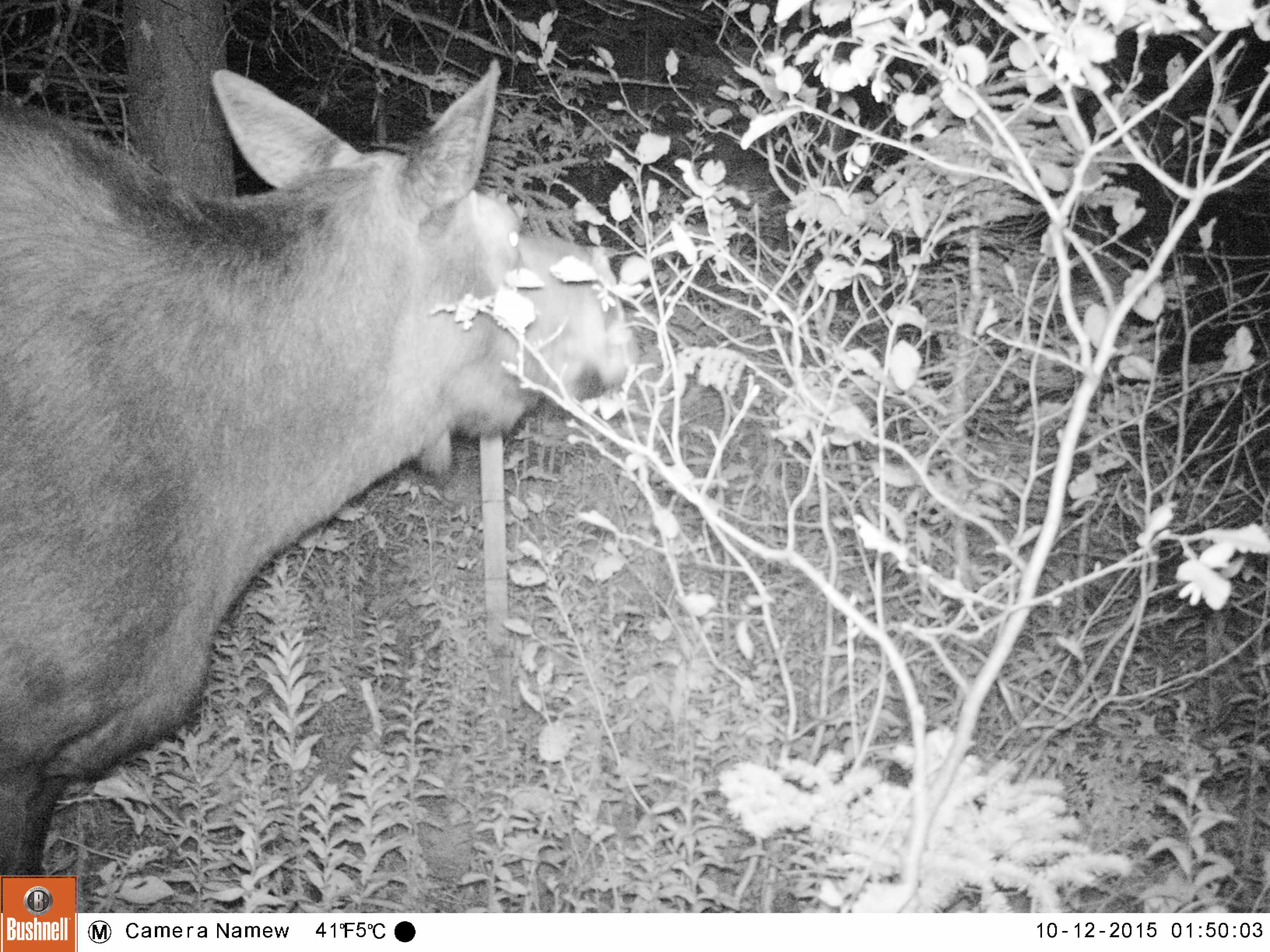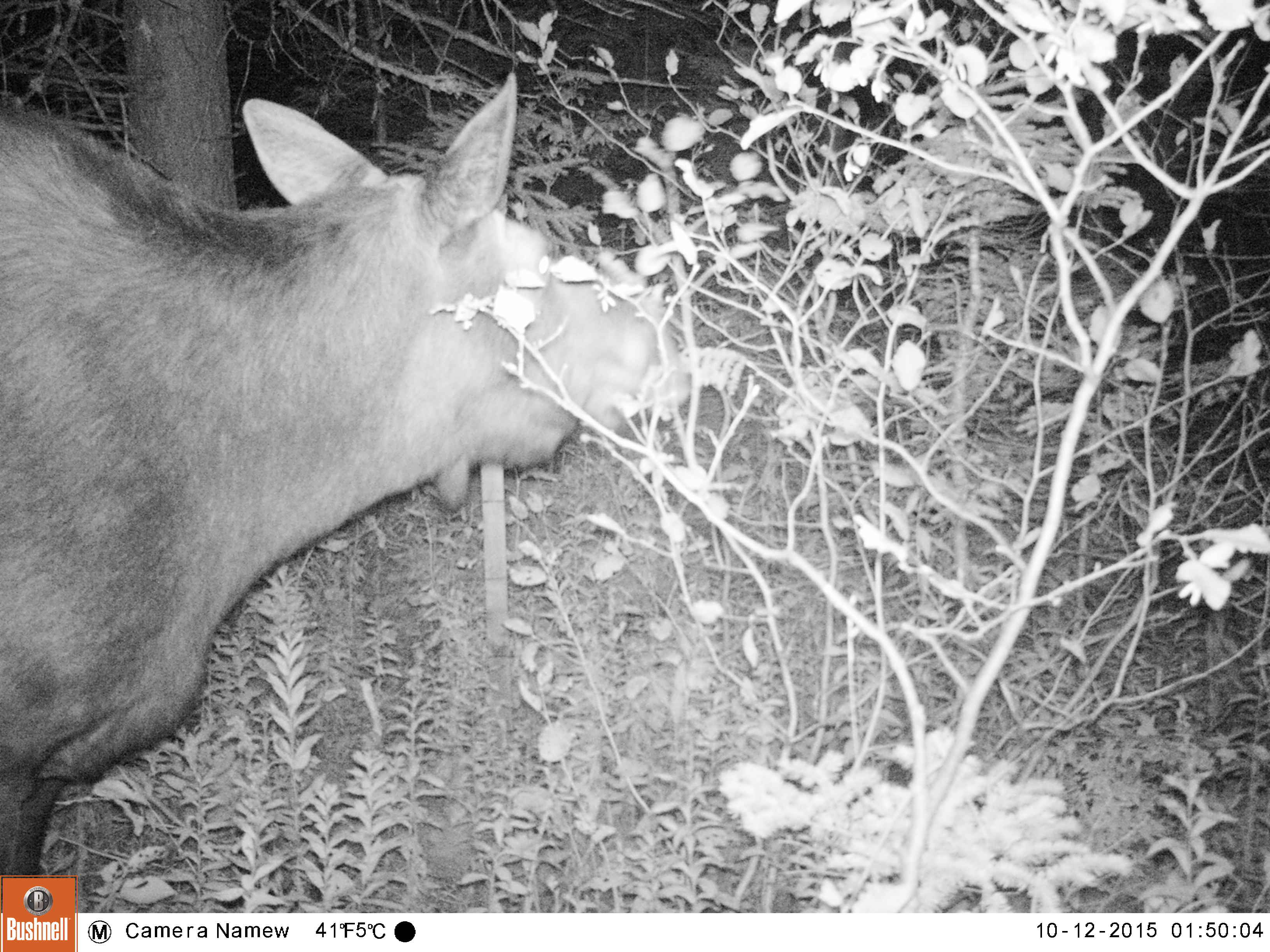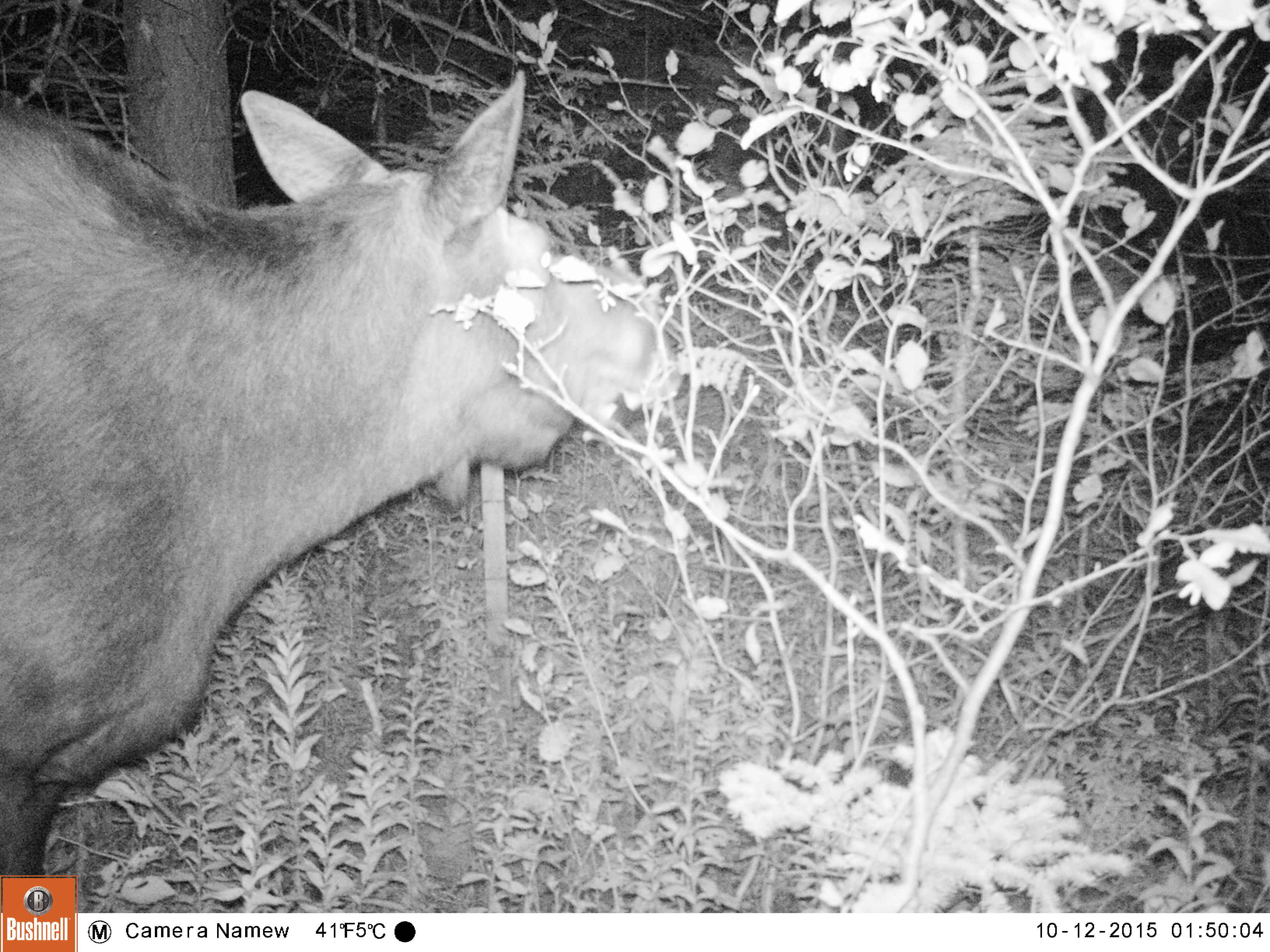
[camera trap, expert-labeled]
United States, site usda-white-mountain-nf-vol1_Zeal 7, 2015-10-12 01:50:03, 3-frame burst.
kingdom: Animalia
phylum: Chordata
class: Mammalia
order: Artiodactyla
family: Cervidae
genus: Alces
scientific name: Alces alces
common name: moose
Moose (Alces alces).